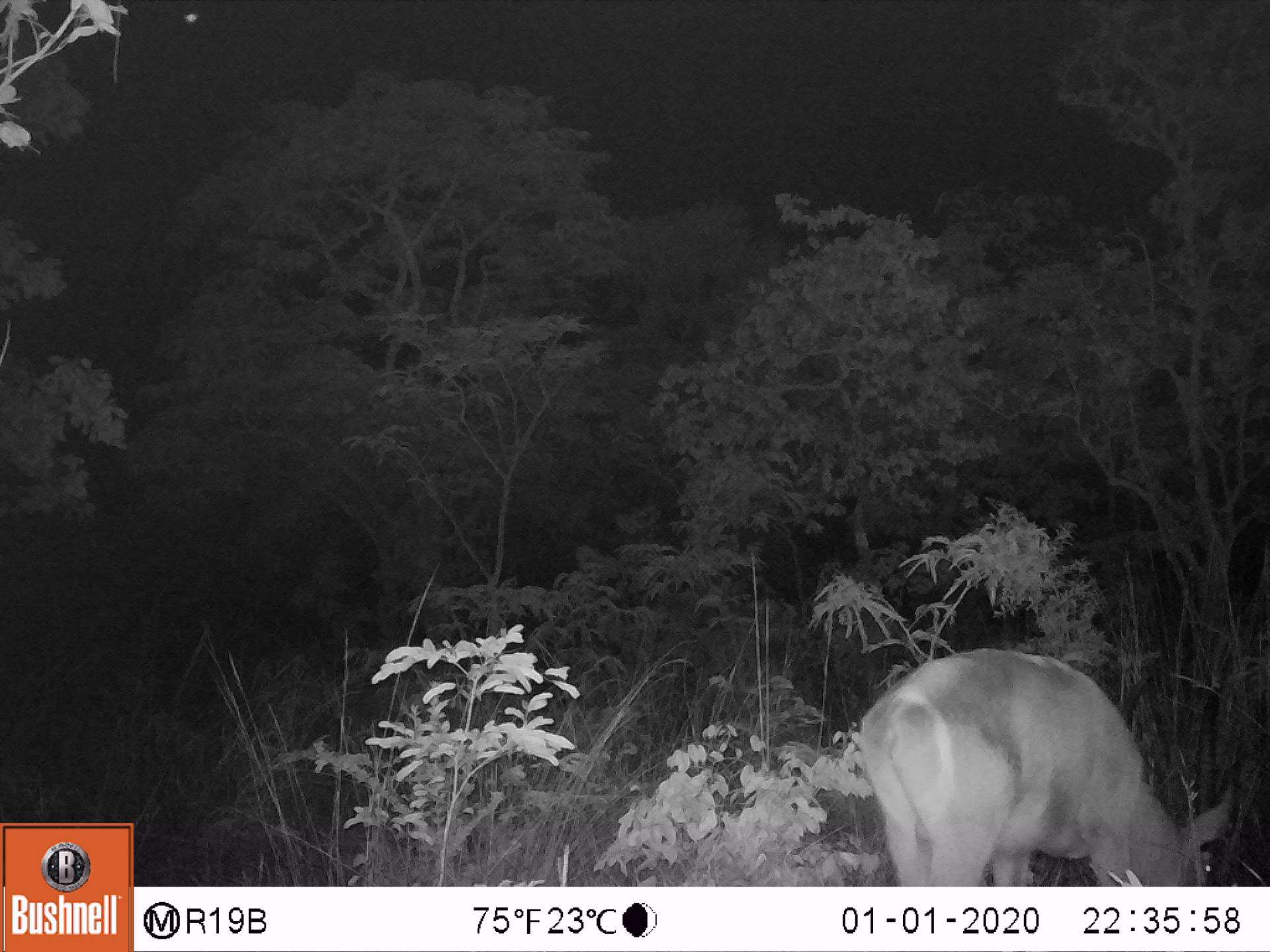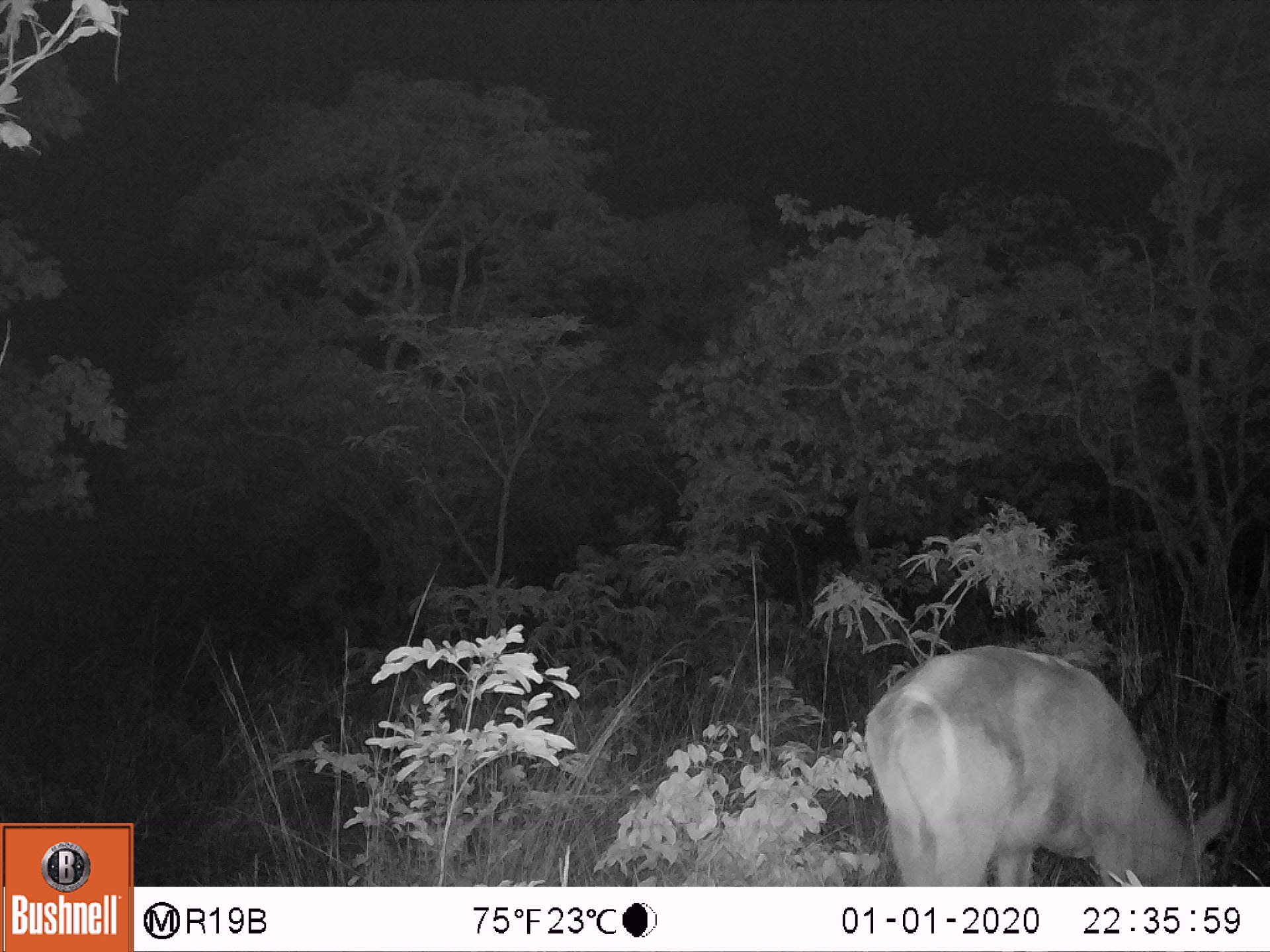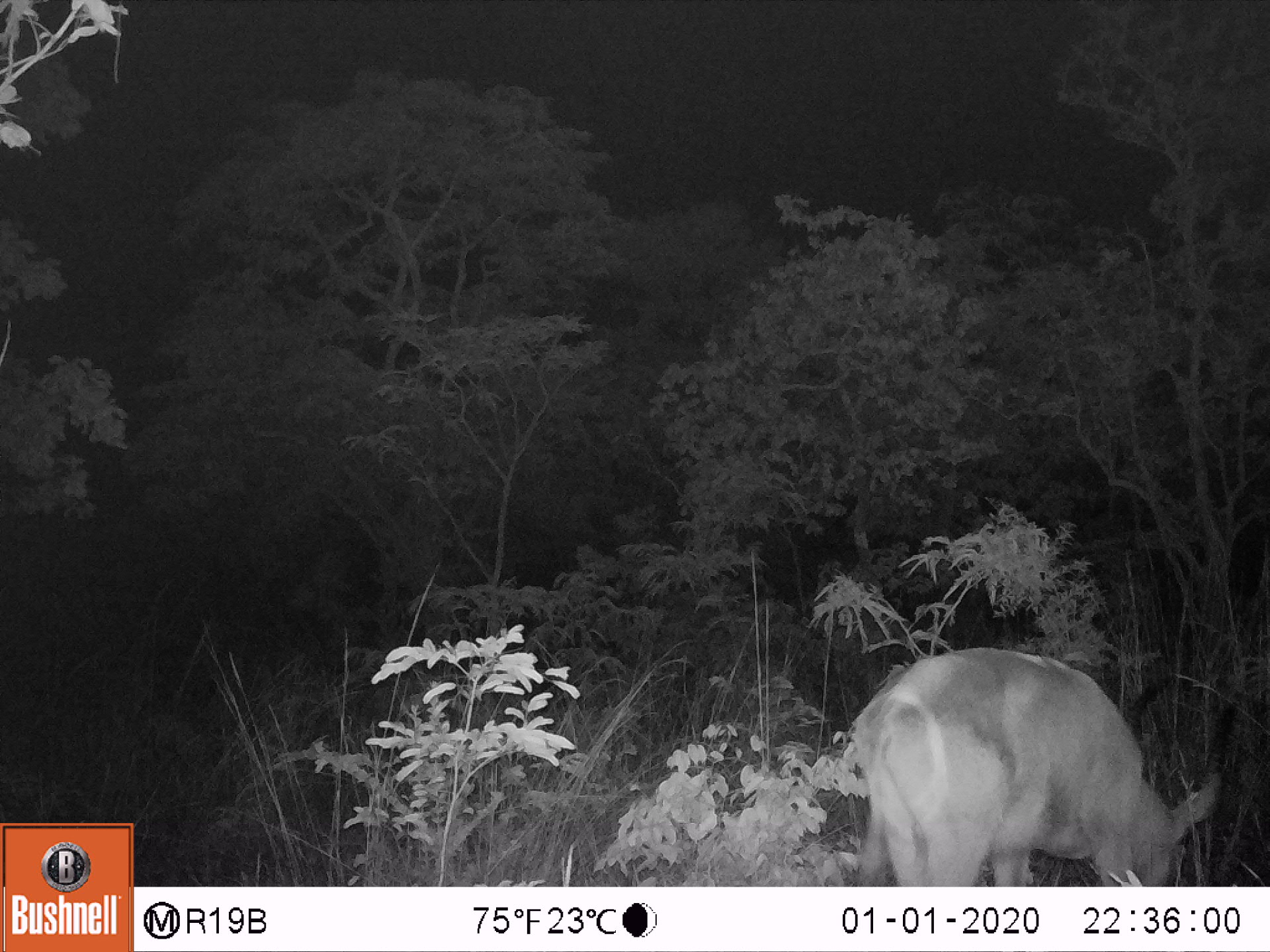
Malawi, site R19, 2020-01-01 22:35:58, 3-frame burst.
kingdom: Animalia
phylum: Chordata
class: Mammalia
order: Artiodactyla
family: Bovidae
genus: Kobus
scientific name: Kobus ellipsiprymnus ellipsiprymnus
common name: common waterbuck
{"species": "common waterbuck (Kobus ellipsiprymnus ellipsiprymnus)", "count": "1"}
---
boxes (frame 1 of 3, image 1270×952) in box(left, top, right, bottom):
common waterbuck: box(858, 645, 1244, 884)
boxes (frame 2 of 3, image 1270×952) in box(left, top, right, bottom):
common waterbuck: box(856, 639, 1244, 880)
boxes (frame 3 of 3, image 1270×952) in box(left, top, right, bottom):
common waterbuck: box(844, 639, 1244, 884)